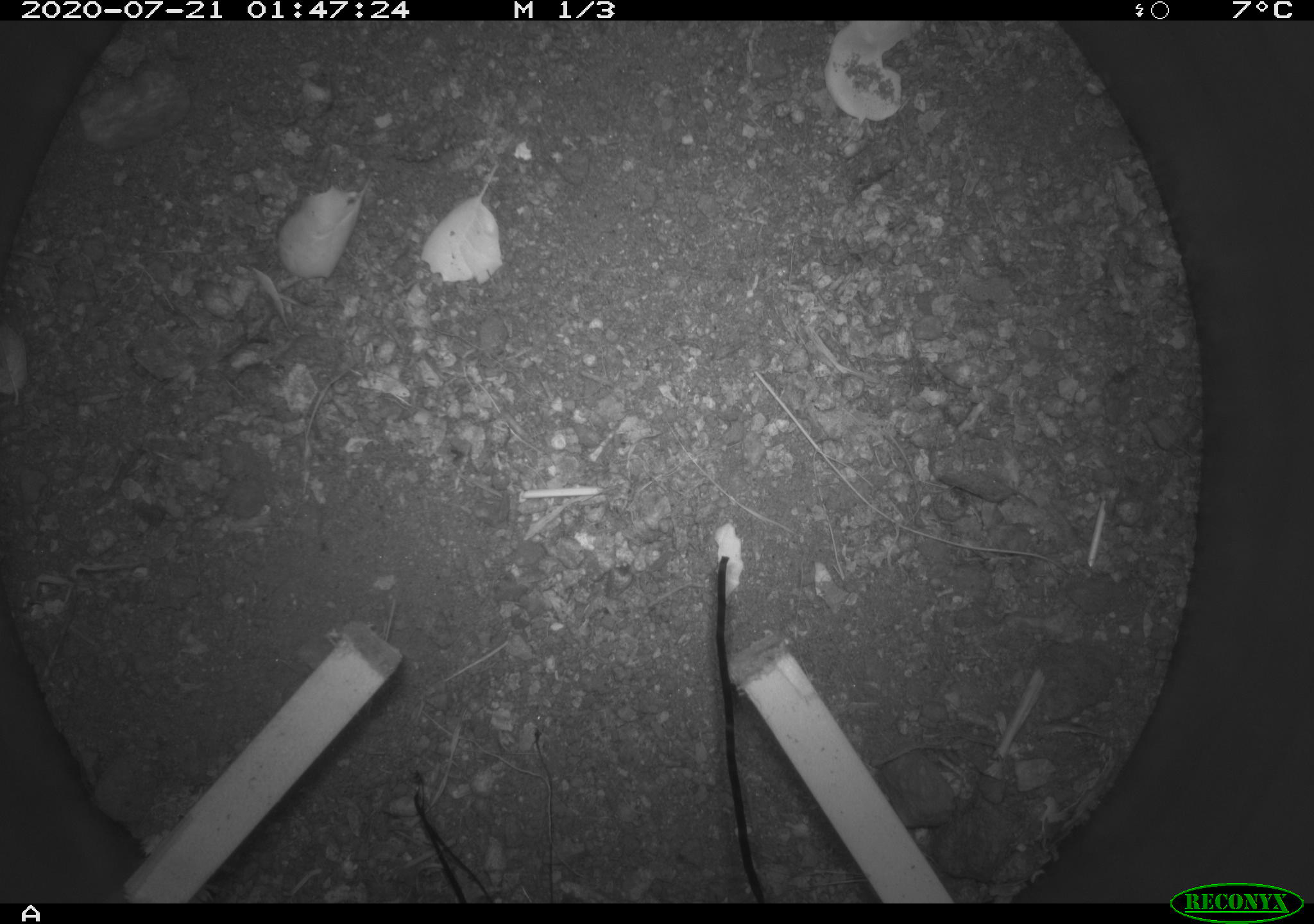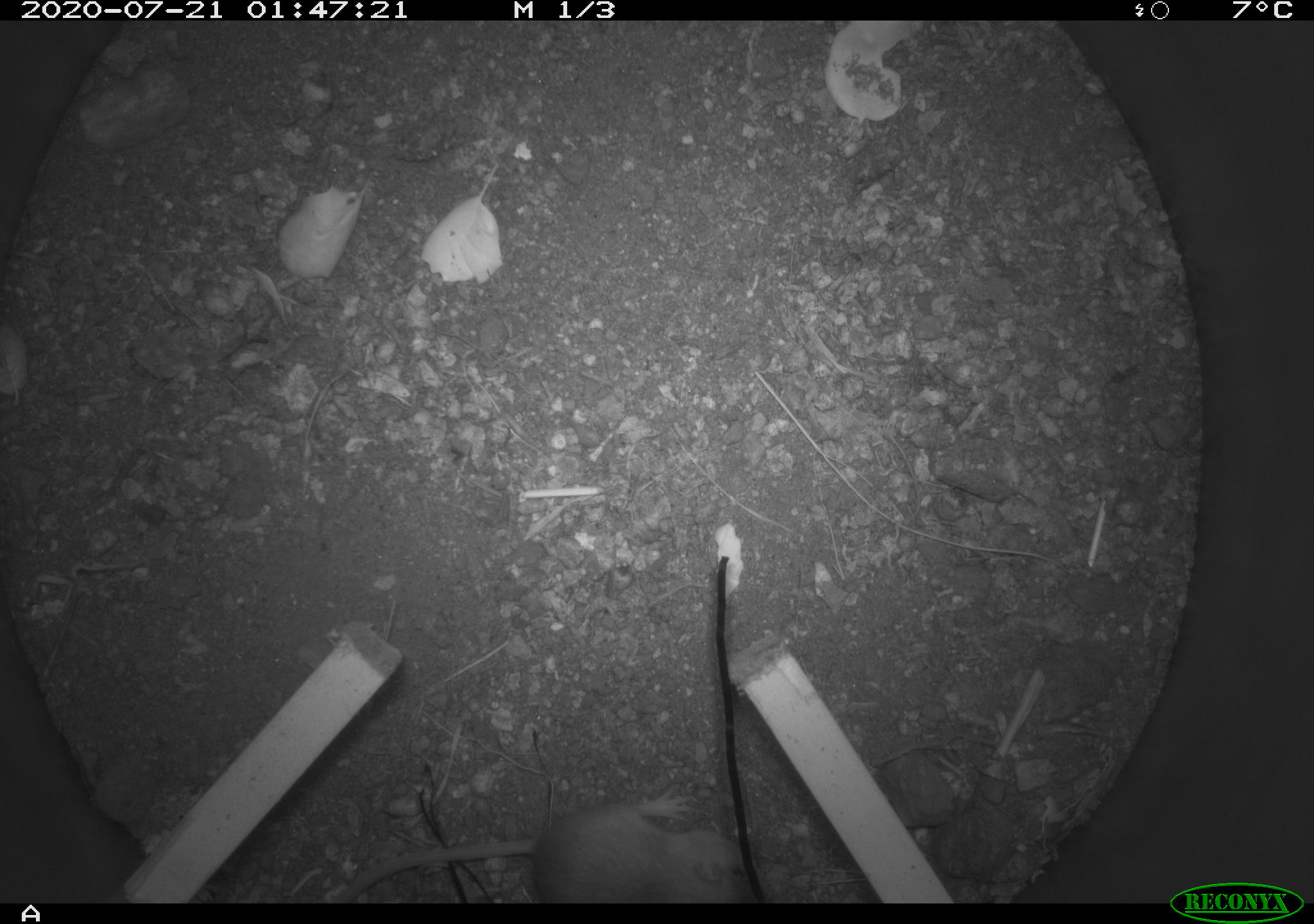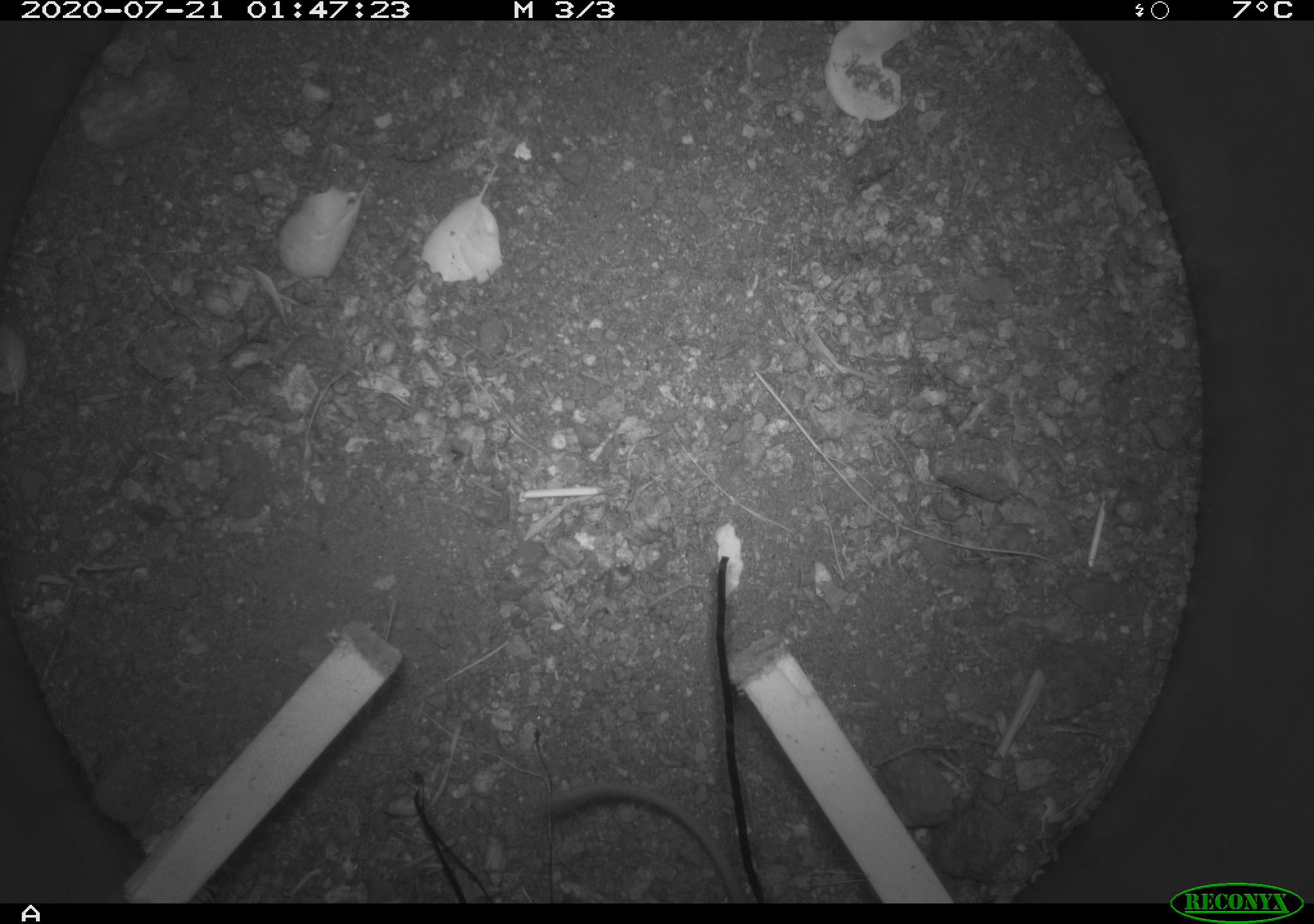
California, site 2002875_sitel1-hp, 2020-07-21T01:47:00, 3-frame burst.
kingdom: Animalia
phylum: Chordata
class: Mammalia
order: Rodentia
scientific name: Rodentia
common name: rodent